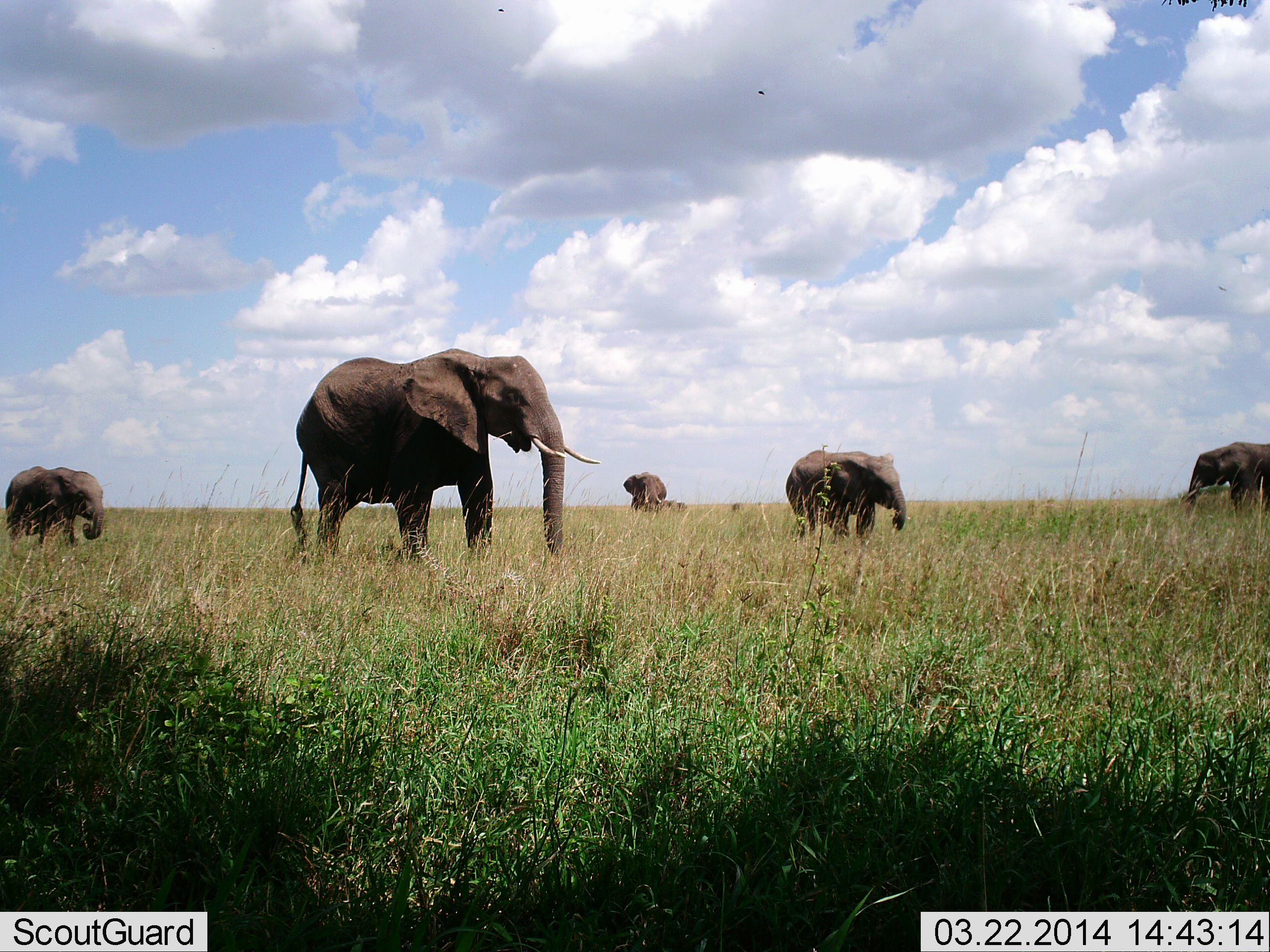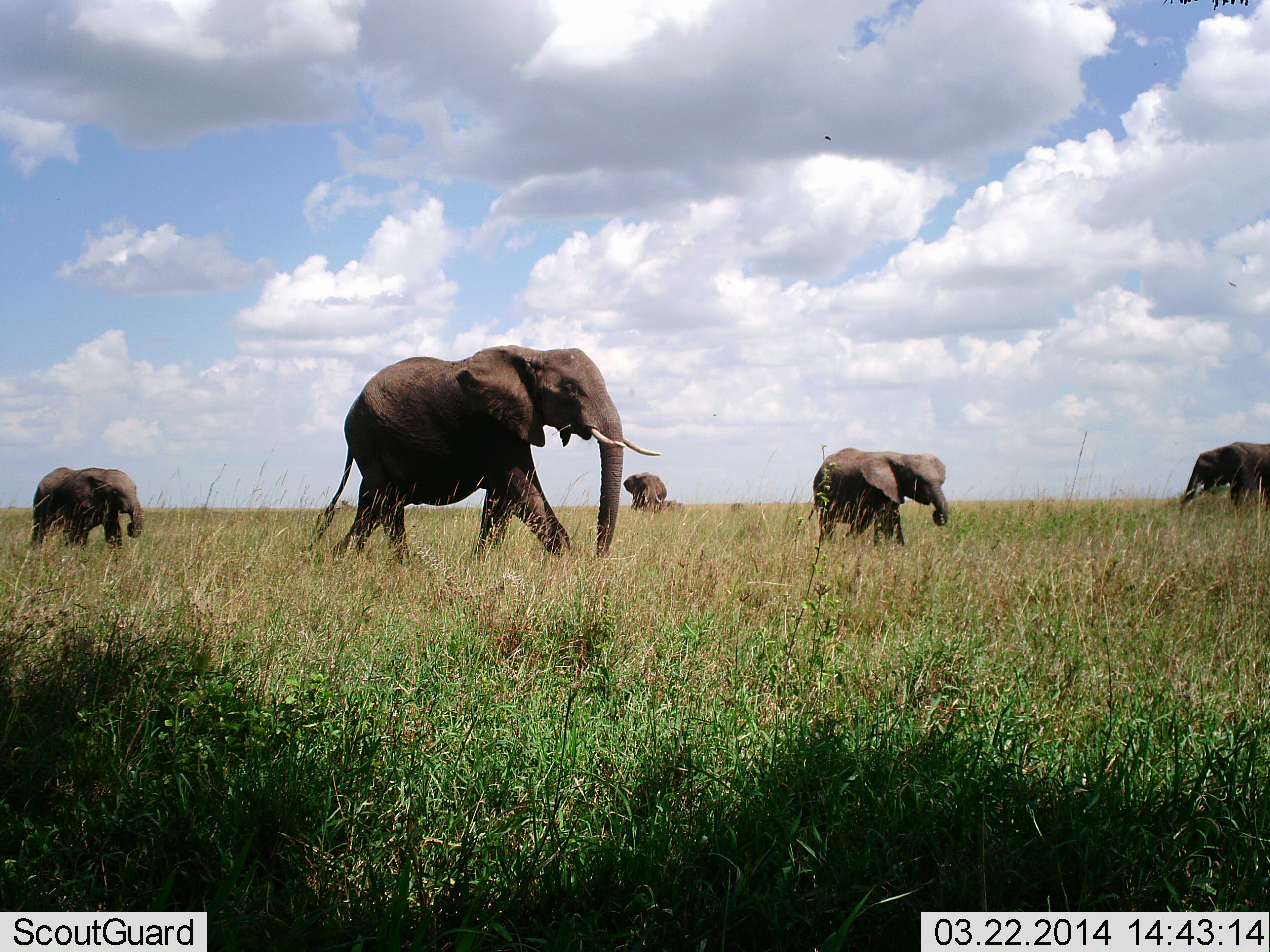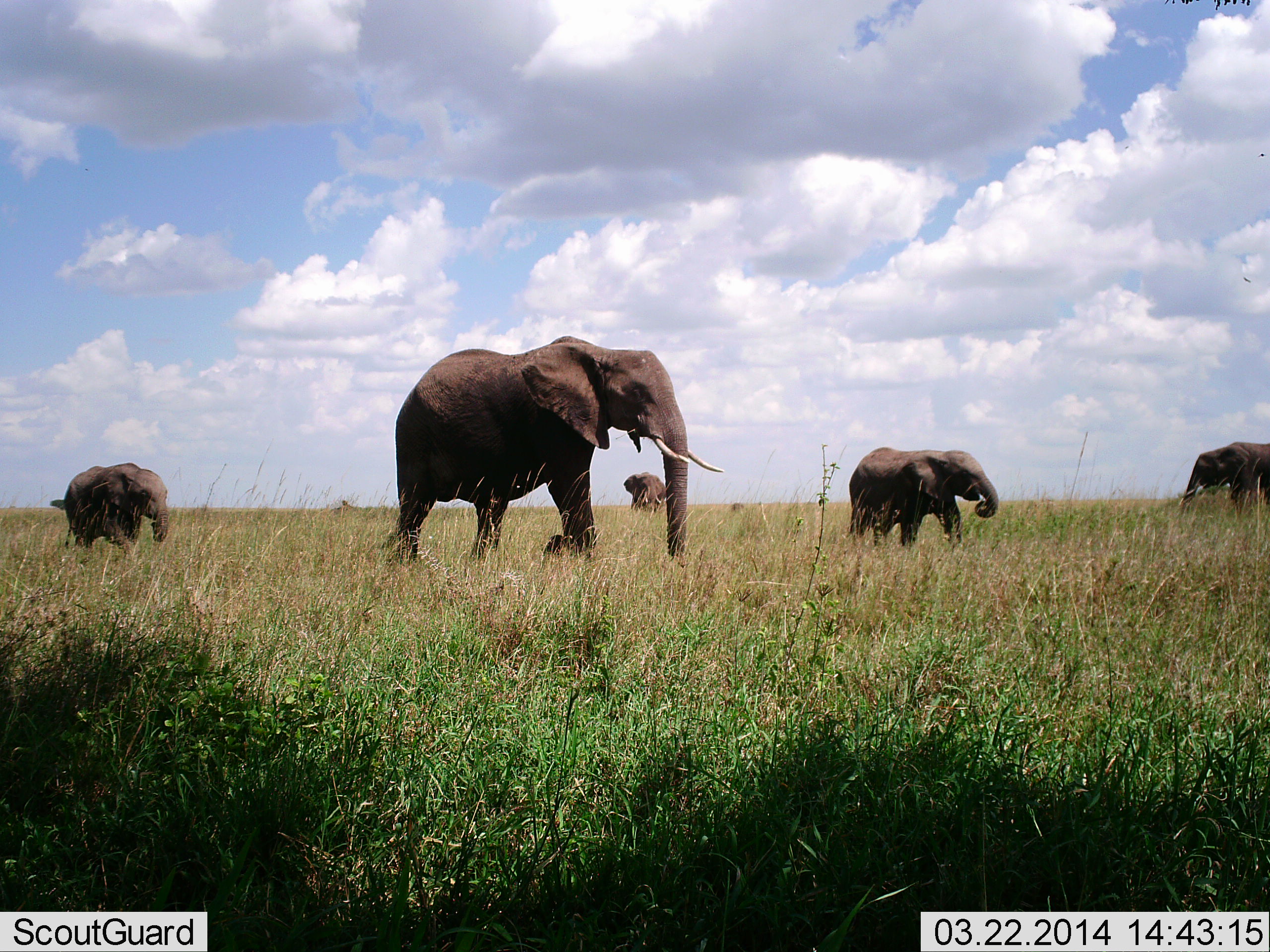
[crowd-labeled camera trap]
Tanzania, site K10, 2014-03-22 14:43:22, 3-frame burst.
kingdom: Animalia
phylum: Chordata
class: Mammalia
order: Proboscidea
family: Elephantidae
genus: Loxodonta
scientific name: Loxodonta africana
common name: african bush elephant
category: elephant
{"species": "elephant (african bush elephant) (Loxodonta africana)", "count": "5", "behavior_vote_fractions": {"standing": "40%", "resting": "0%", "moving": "100%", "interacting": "0%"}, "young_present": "40%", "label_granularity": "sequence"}